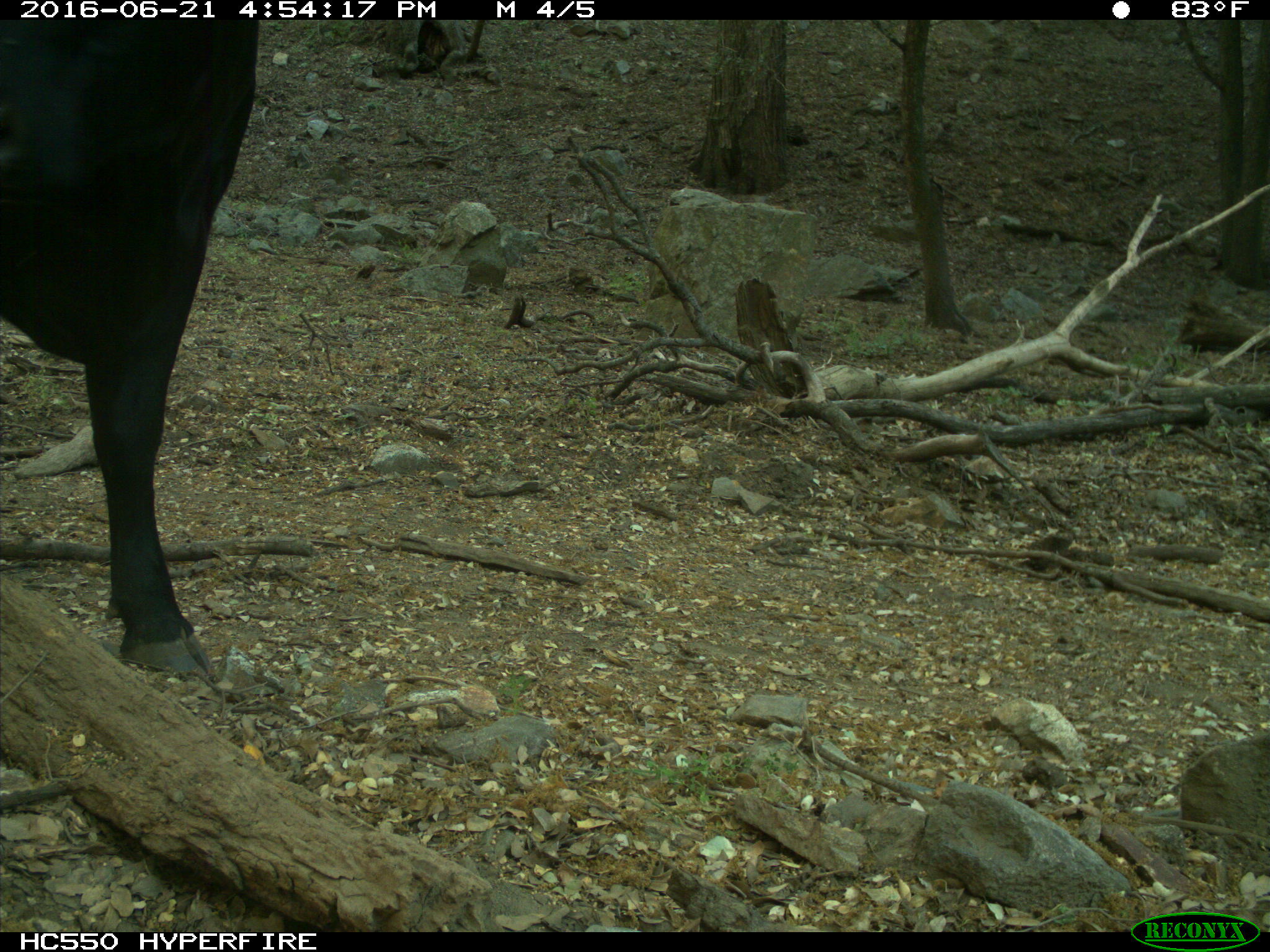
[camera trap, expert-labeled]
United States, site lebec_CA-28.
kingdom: Animalia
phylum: Chordata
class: Mammalia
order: Artiodactyla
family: Bovidae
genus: Bos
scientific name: Bos taurus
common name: domestic cow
Bos taurus (domestic cow).